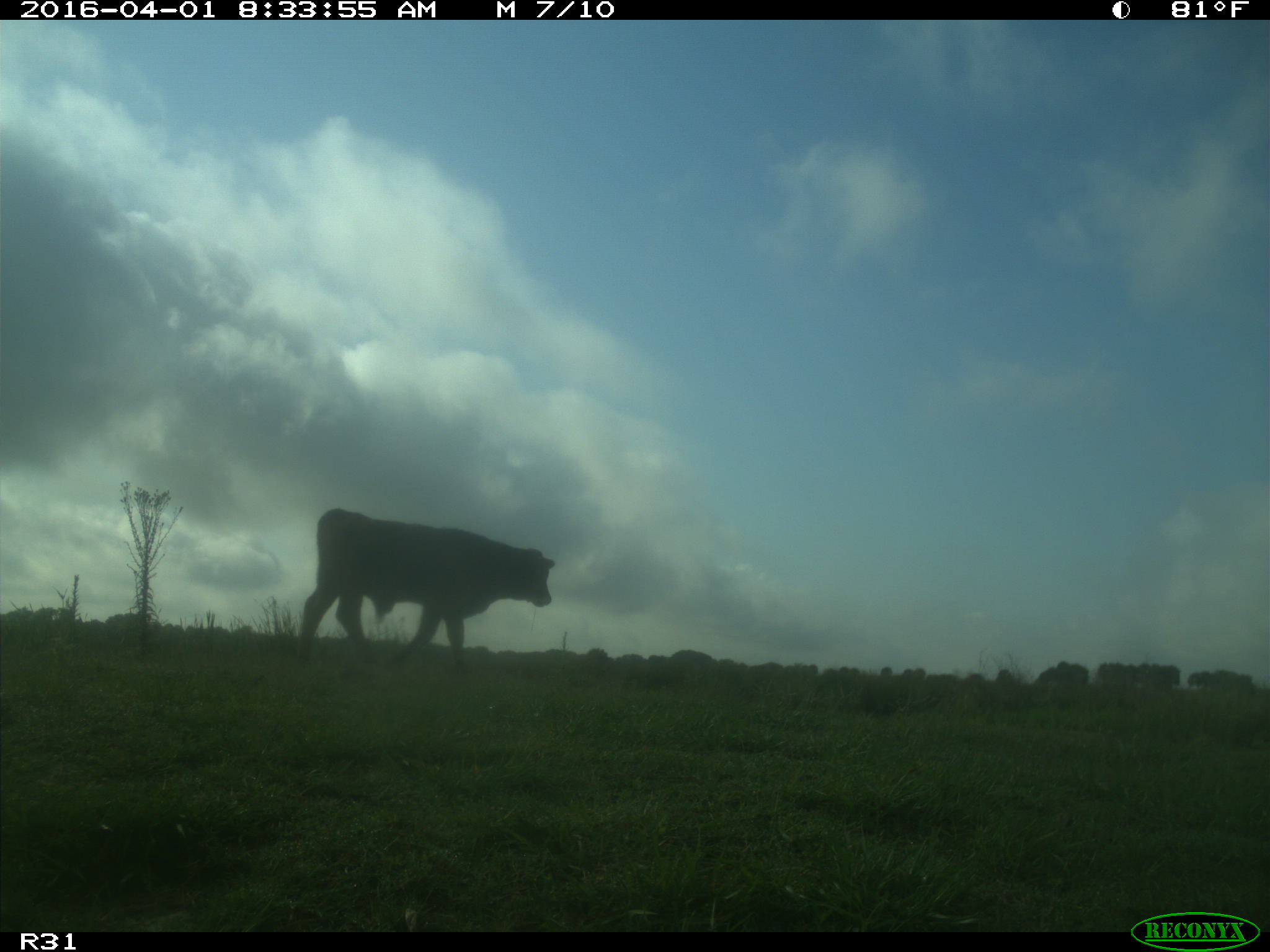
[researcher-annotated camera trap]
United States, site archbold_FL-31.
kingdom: Animalia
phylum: Chordata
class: Mammalia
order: Artiodactyla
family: Bovidae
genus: Bos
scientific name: Bos taurus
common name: domestic cow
Bos taurus (domestic cow).